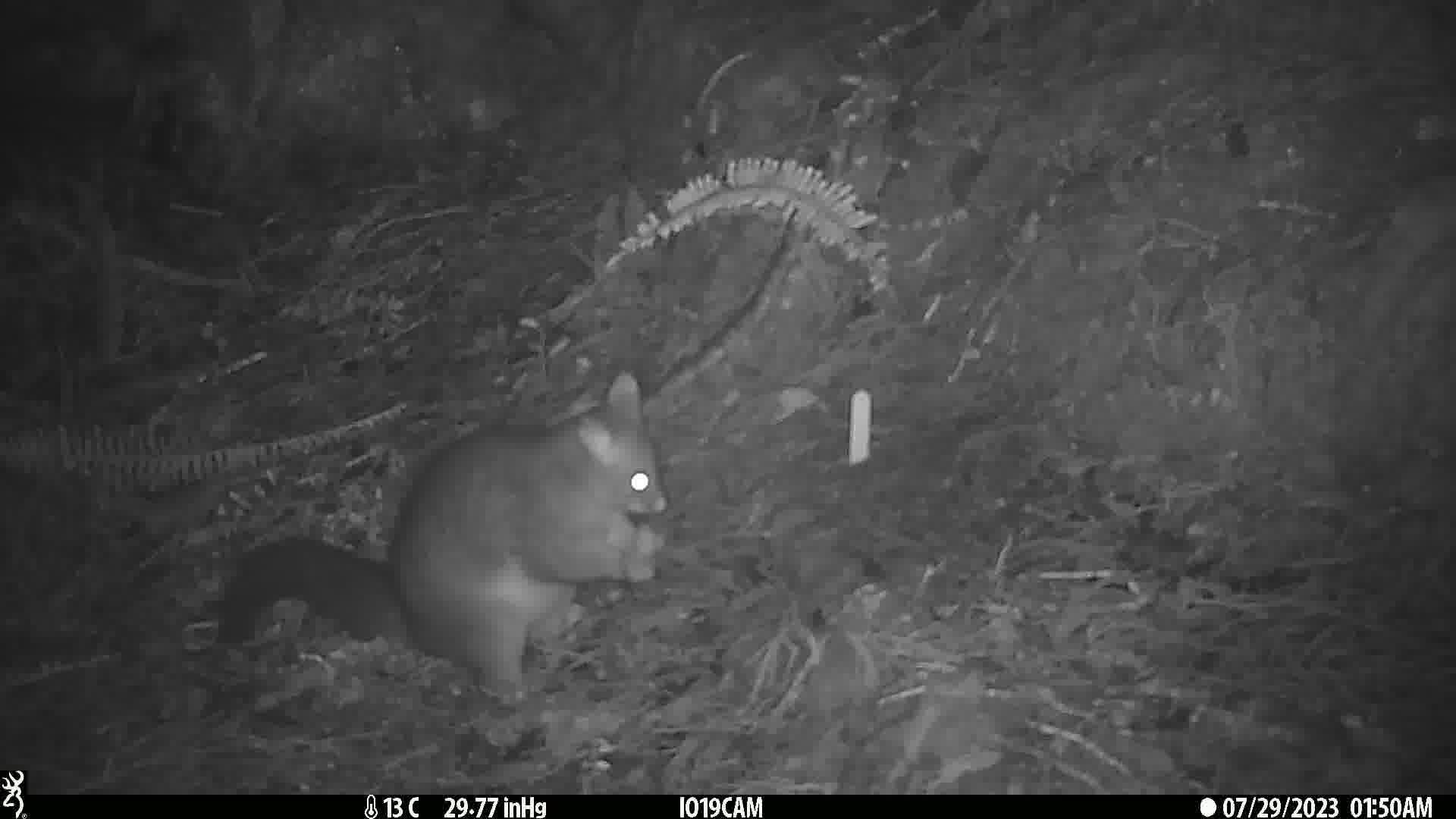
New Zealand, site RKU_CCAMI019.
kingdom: Animalia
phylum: Chordata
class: Mammalia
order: Diprotodontia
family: Phalangeridae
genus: Trichosurus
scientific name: Trichosurus vulpecula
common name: common brushtail possum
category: possum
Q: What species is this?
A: Possum (common brushtail possum) (Trichosurus vulpecula).